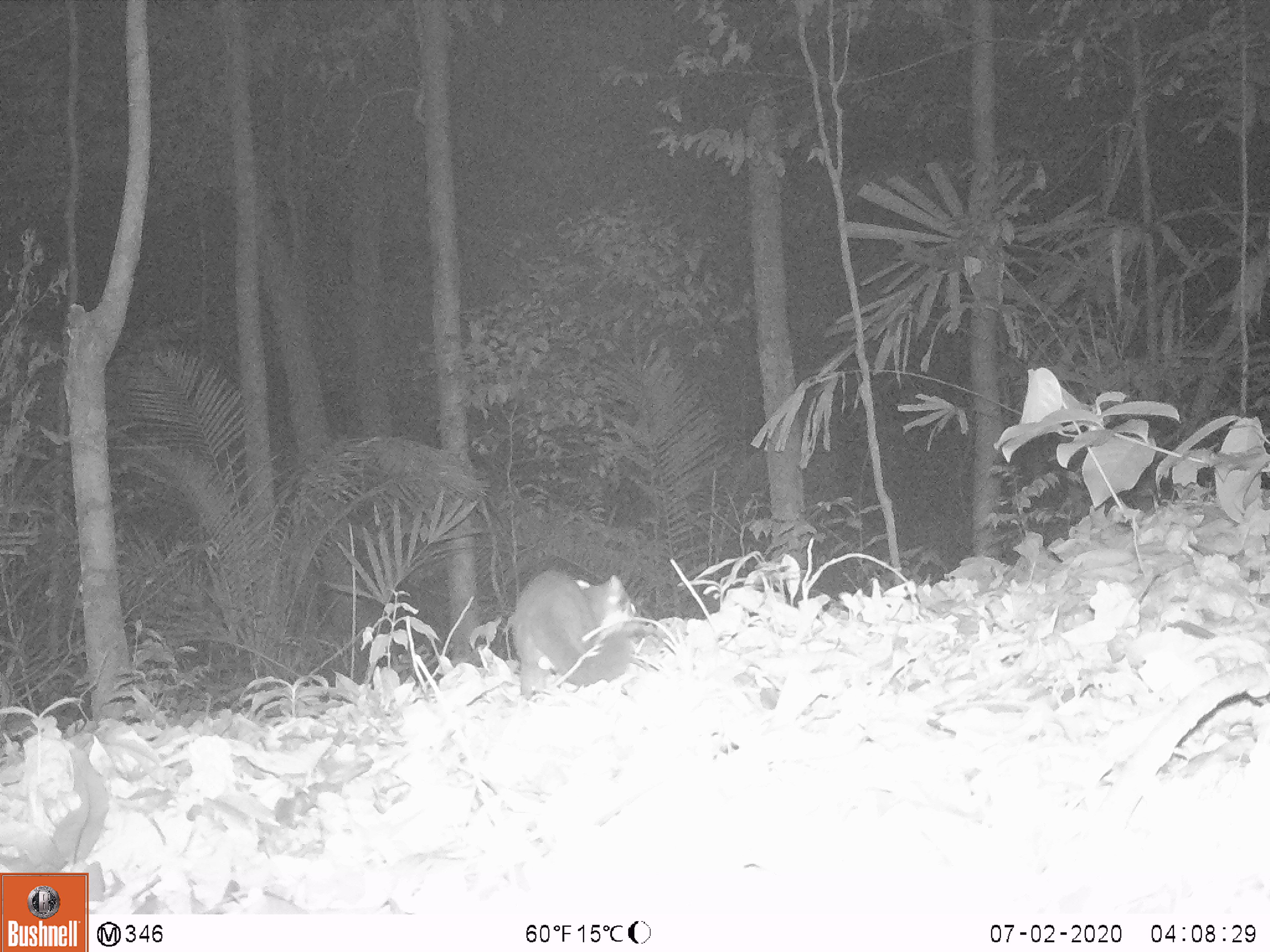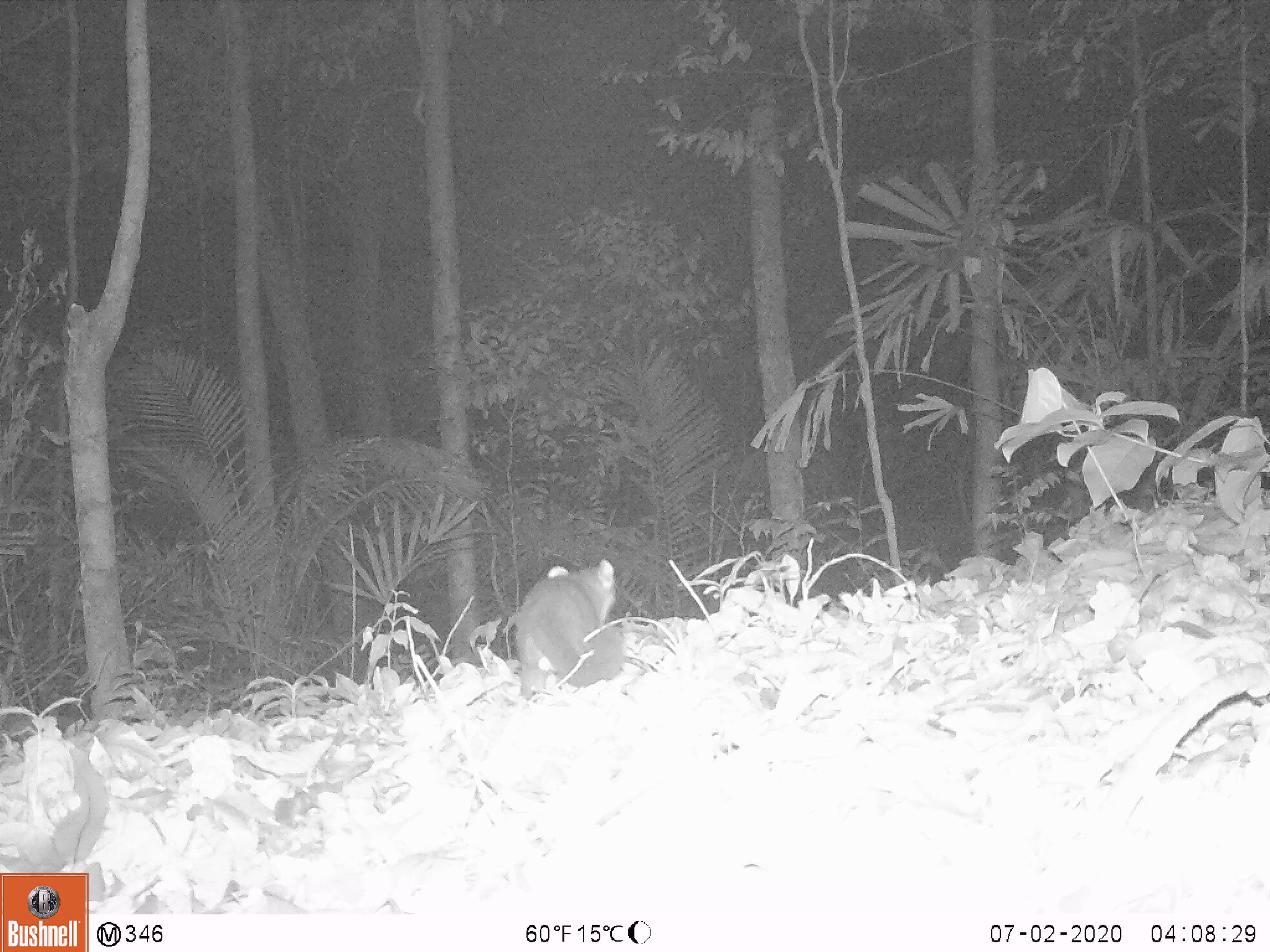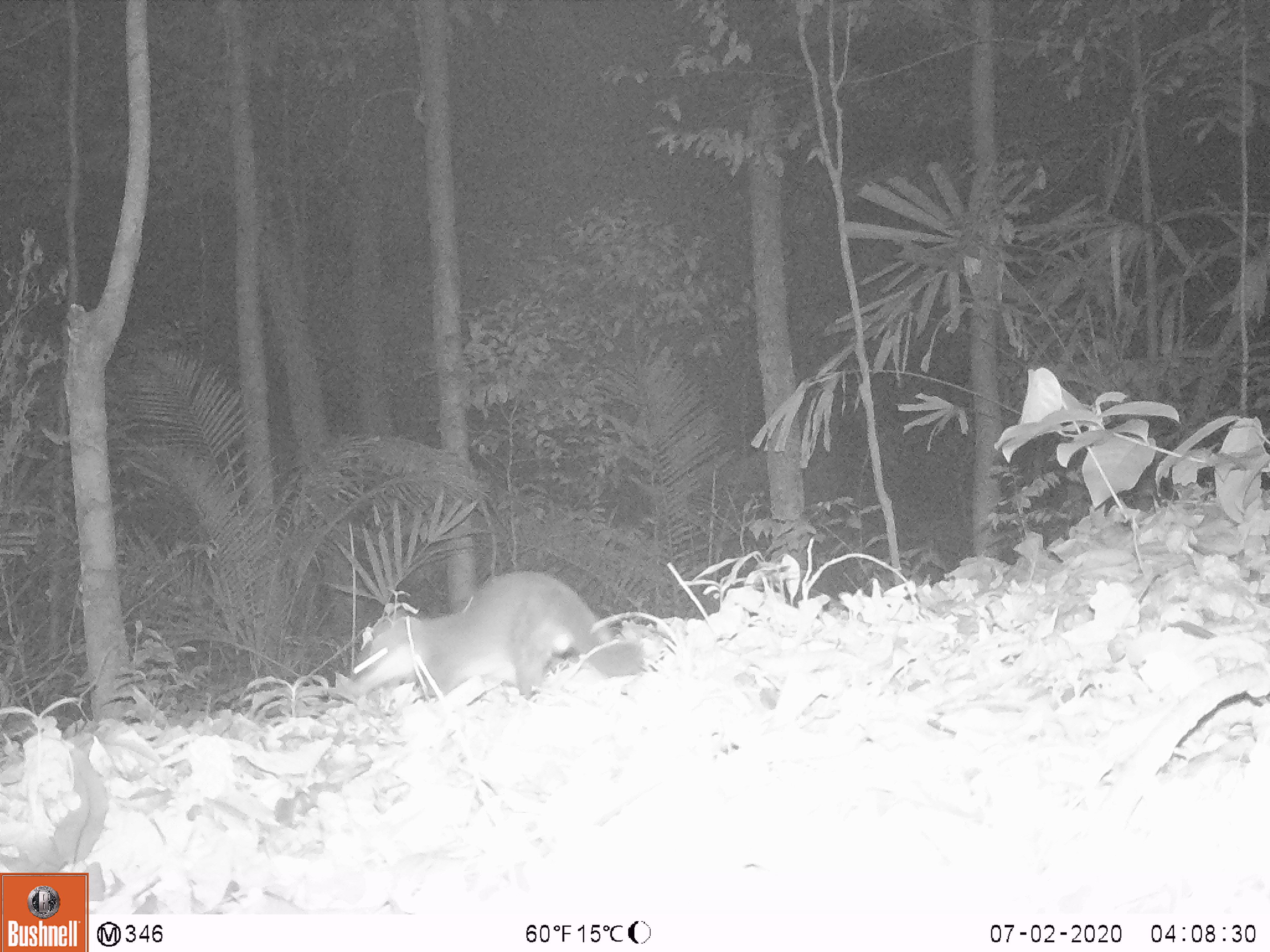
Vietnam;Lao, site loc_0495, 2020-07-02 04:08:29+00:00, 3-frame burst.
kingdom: Animalia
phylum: Chordata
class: Mammalia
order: Carnivora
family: Mustelidae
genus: Melogale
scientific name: Melogale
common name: ferret badger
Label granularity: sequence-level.